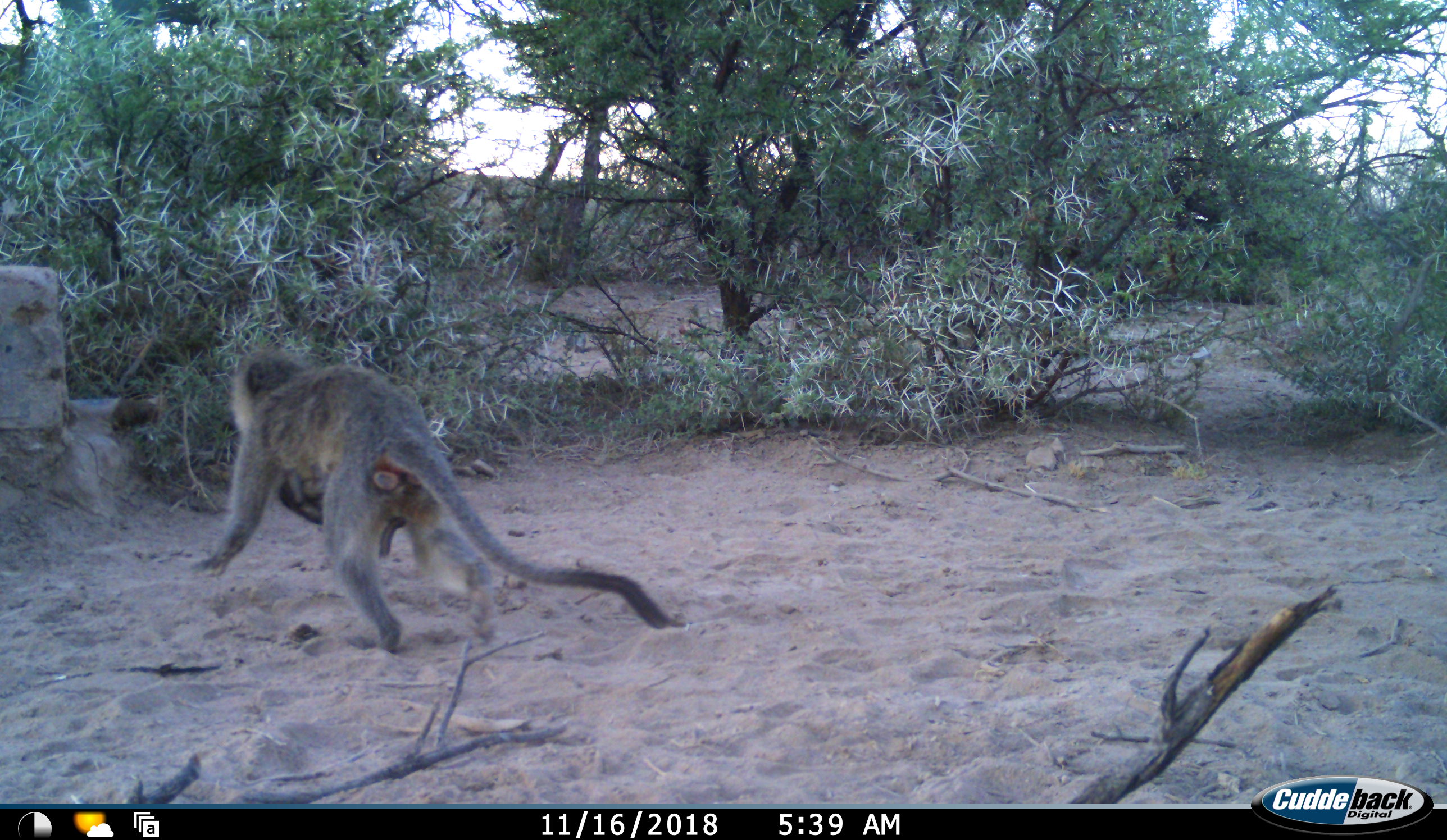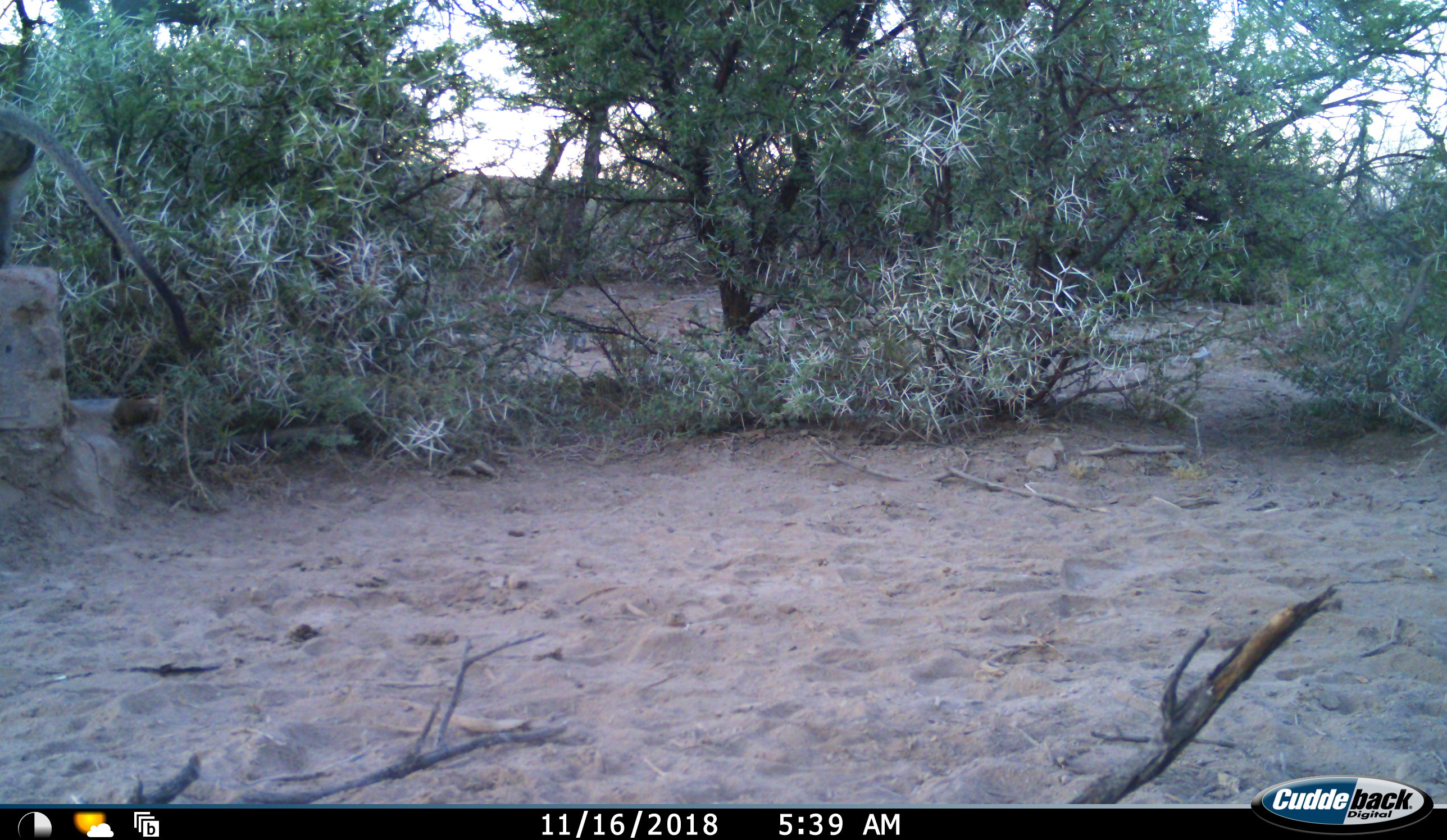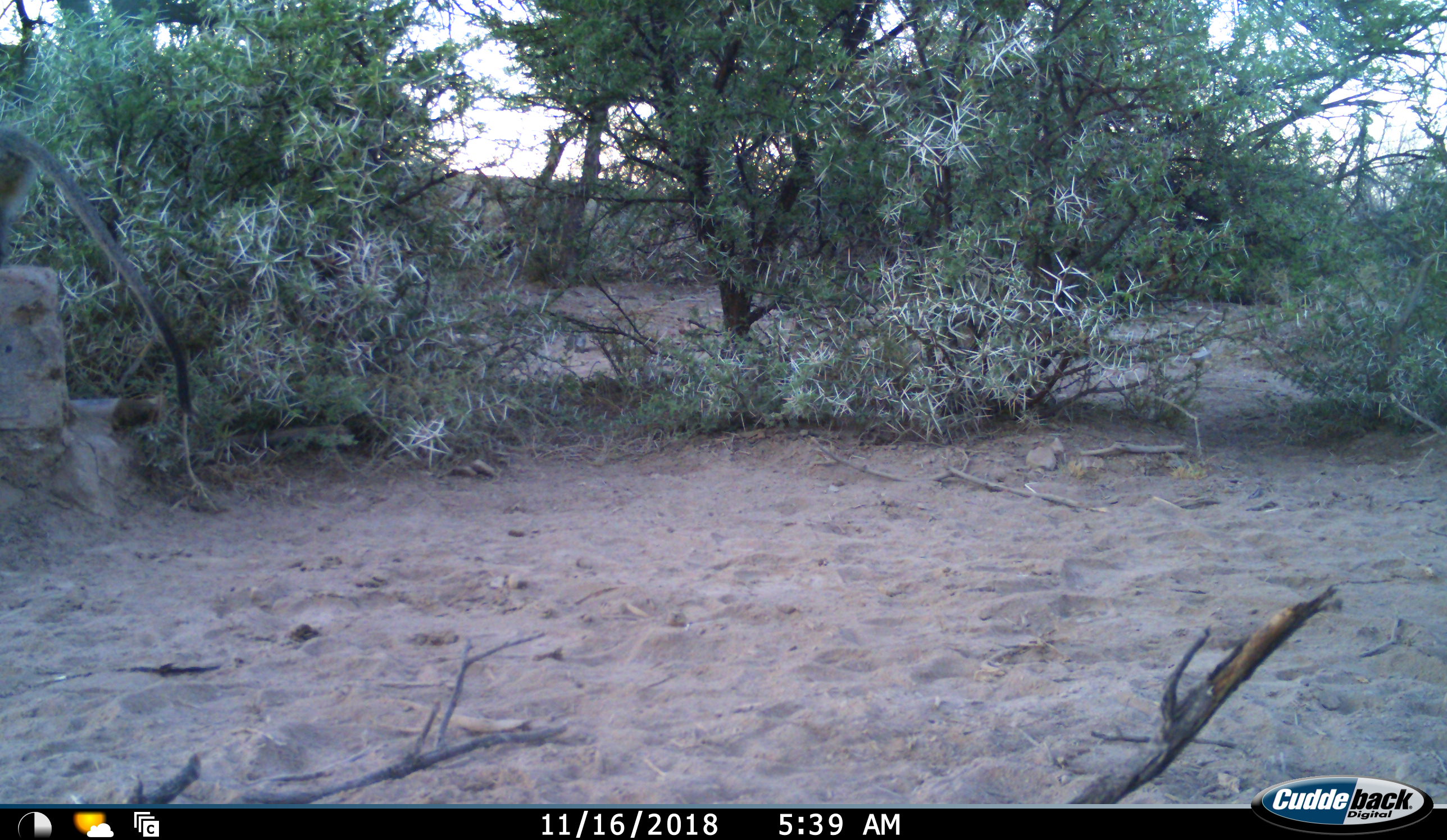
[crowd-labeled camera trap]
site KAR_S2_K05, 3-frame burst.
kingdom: Animalia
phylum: Chordata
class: Mammalia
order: Primates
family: Cercopithecidae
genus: Chlorocebus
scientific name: Chlorocebus pygerythrus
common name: vervet monkey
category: monkeyvervet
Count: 2.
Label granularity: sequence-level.